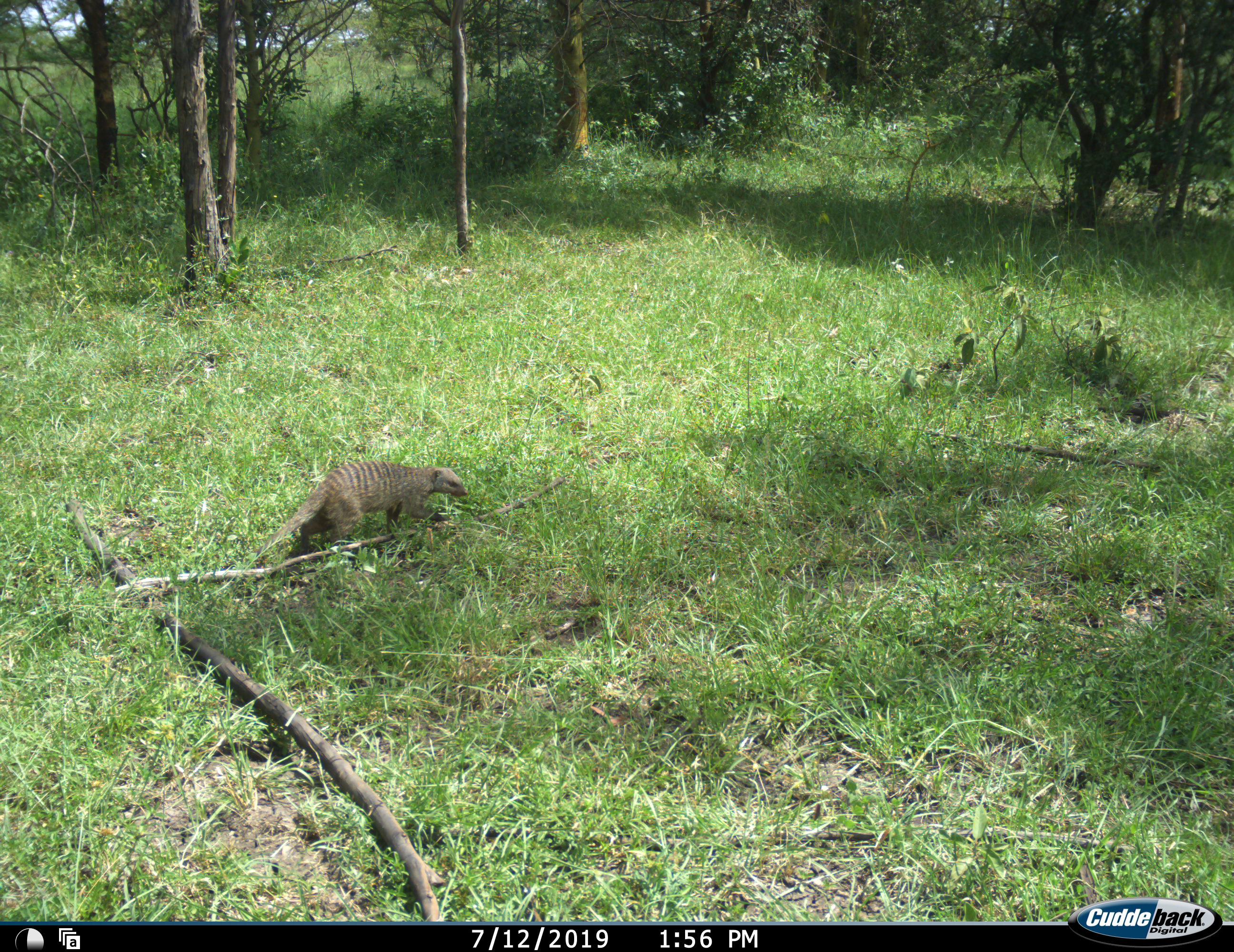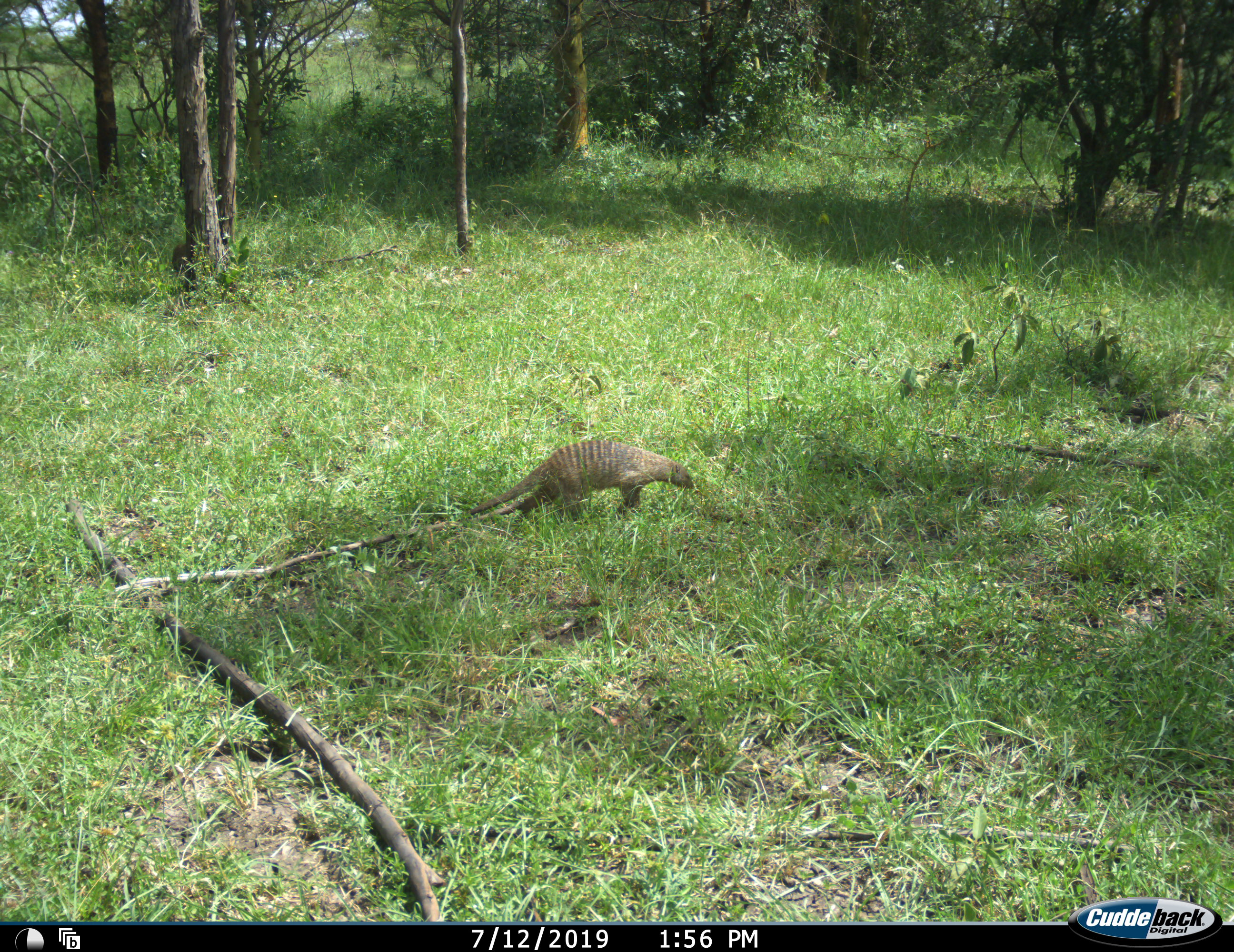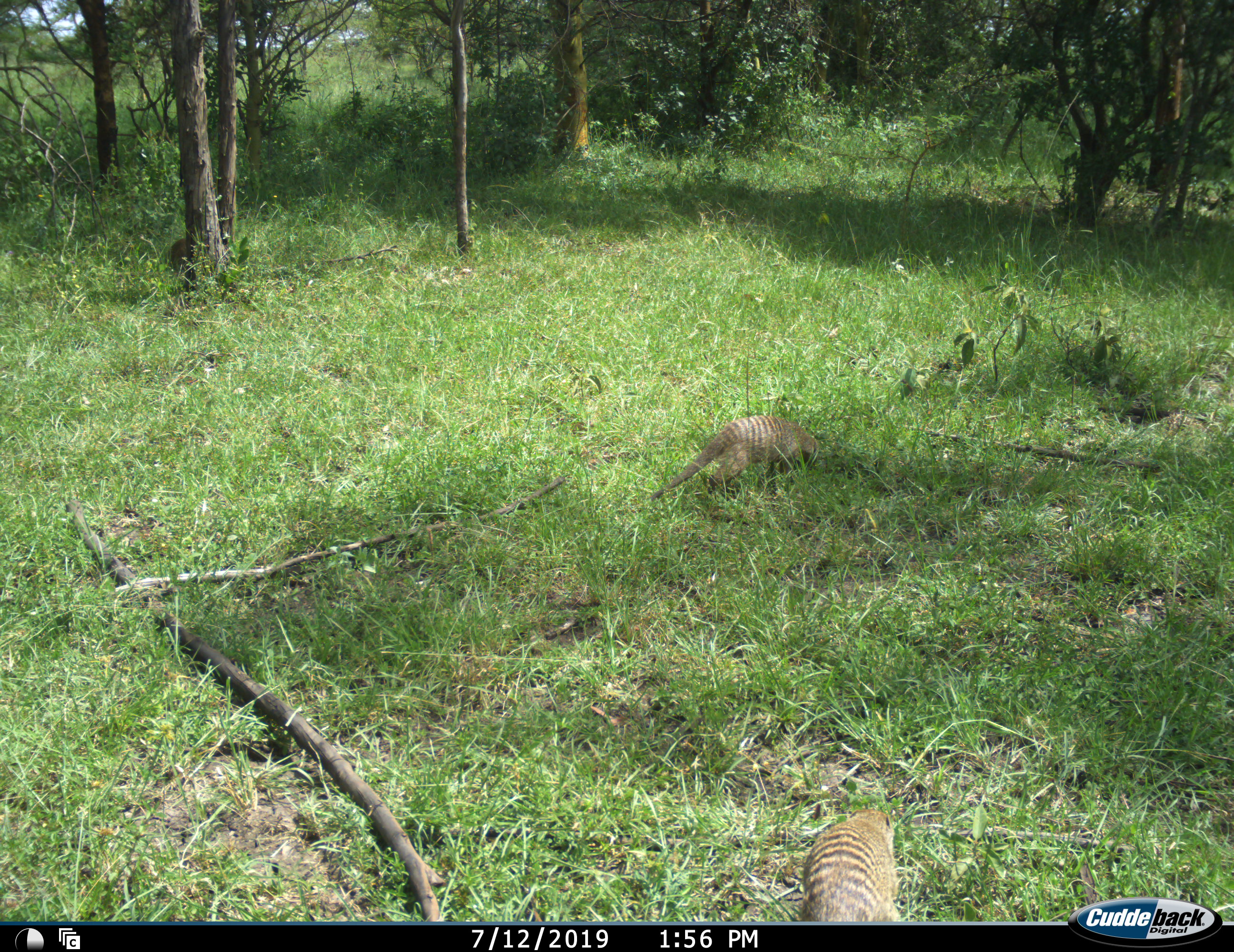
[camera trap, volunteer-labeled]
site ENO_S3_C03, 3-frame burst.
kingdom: Animalia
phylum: Chordata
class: Mammalia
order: Carnivora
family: Herpestidae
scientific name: Herpestidae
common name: mongoose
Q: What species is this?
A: Mongoose (Herpestidae).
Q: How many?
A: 2.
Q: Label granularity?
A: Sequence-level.